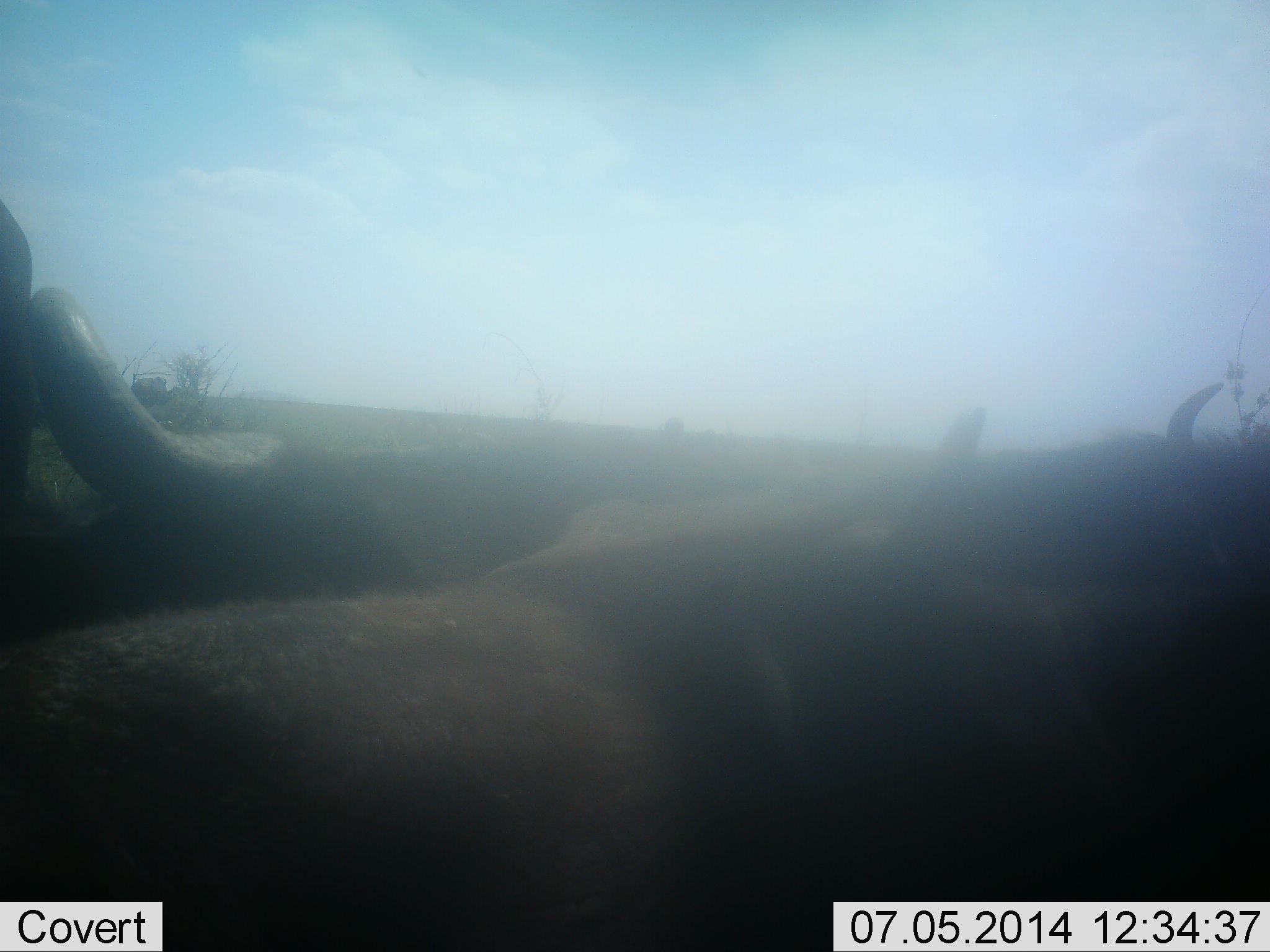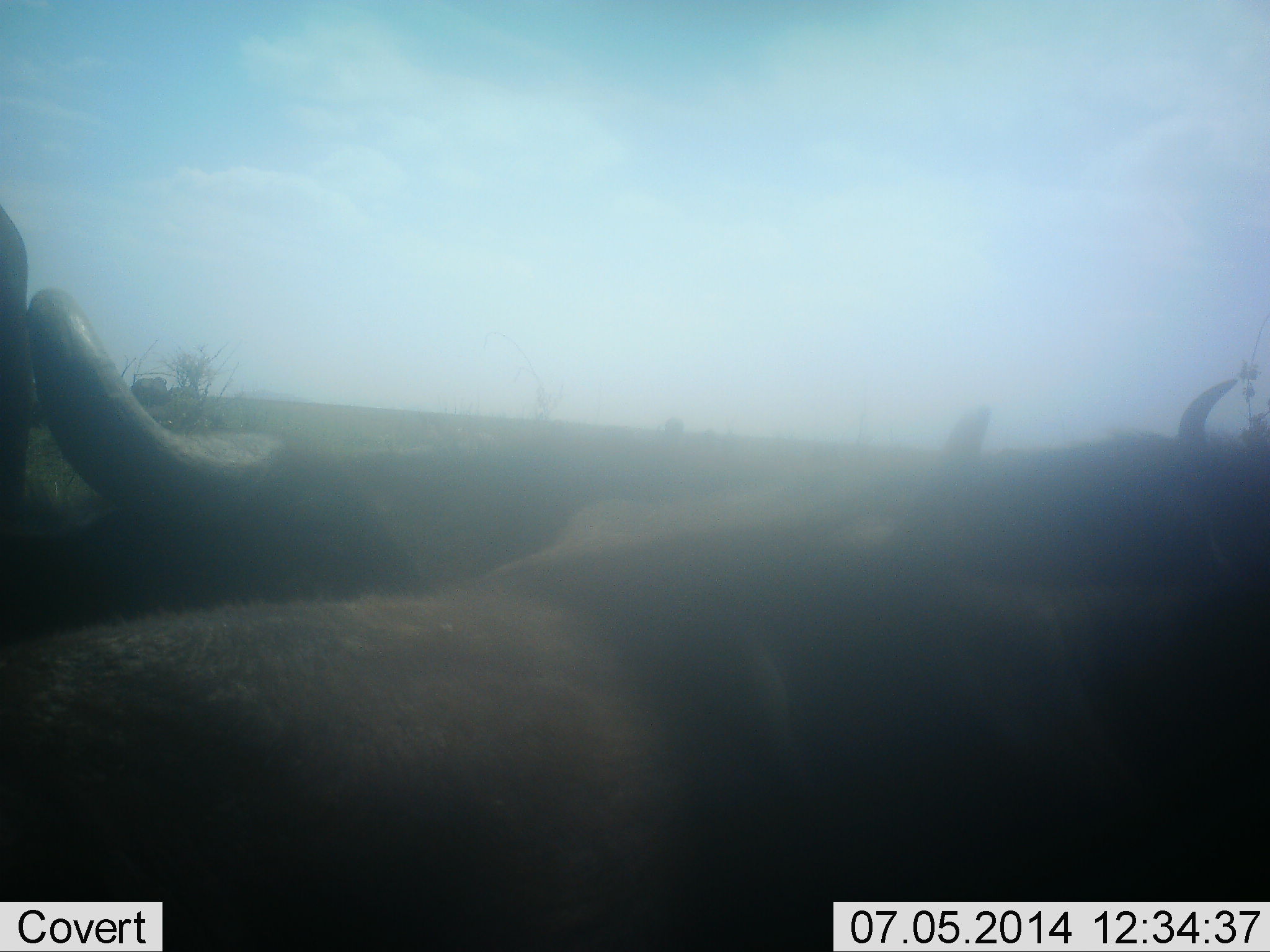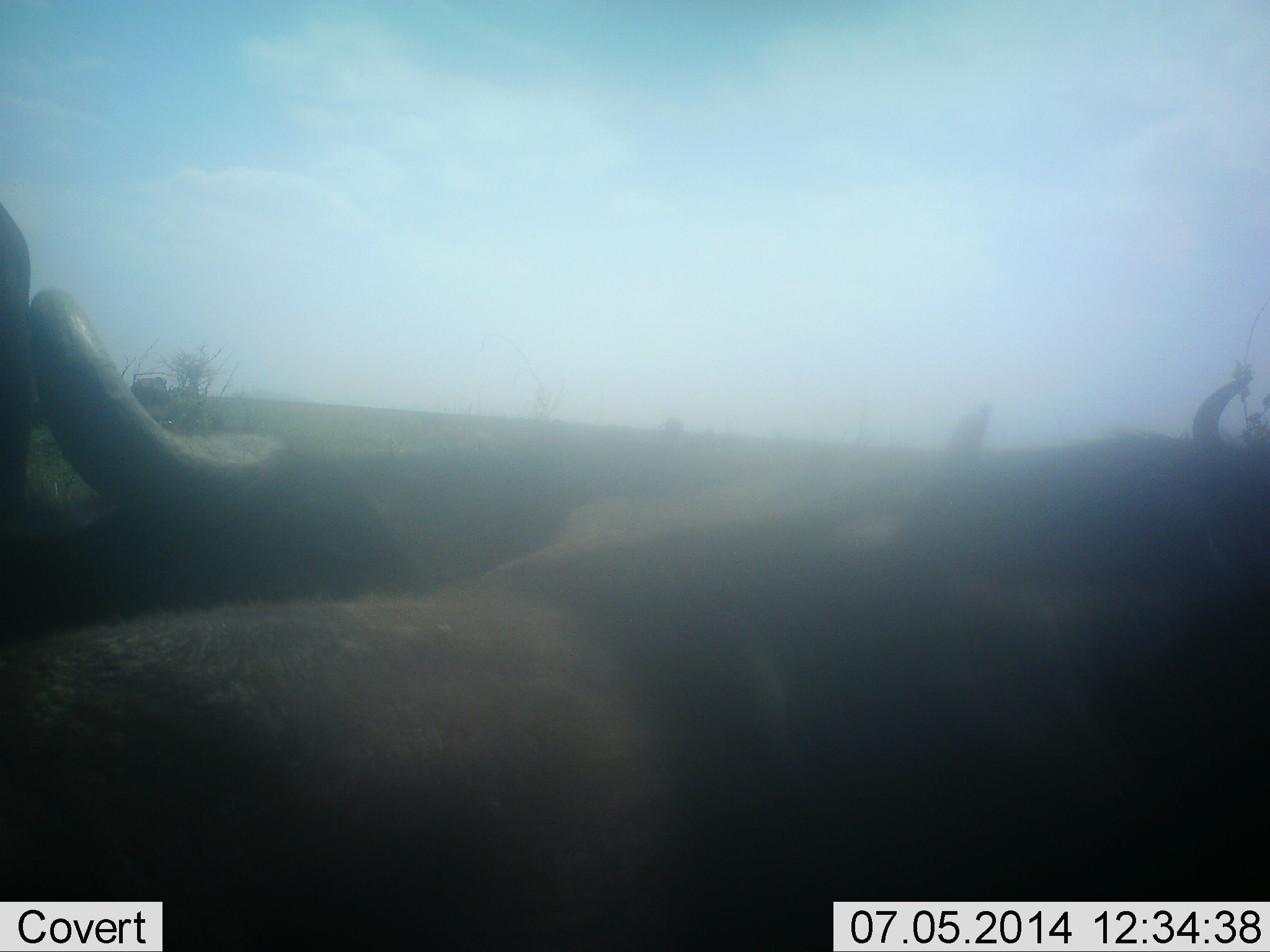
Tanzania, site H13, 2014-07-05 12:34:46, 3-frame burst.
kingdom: Animalia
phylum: Chordata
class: Mammalia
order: Artiodactyla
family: Bovidae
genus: Connochaetes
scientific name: Connochaetes taurinus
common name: blue wildebeest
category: wildebeest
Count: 3.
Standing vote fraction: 50%.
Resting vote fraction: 40%.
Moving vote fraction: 10%.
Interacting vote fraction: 10%.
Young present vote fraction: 0%.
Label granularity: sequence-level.